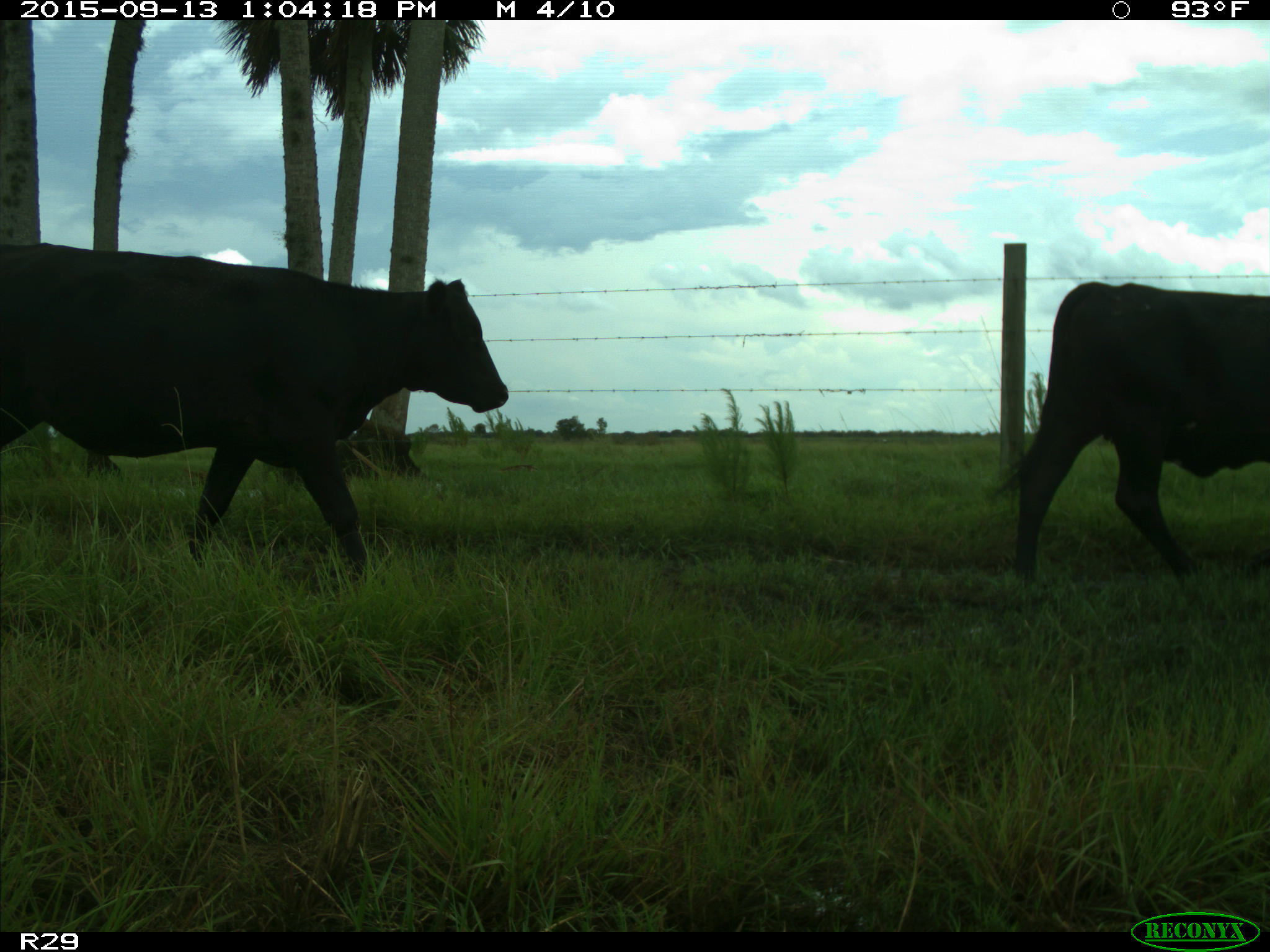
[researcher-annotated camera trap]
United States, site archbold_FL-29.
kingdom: Animalia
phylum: Chordata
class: Mammalia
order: Artiodactyla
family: Bovidae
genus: Bos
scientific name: Bos taurus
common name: domestic cow